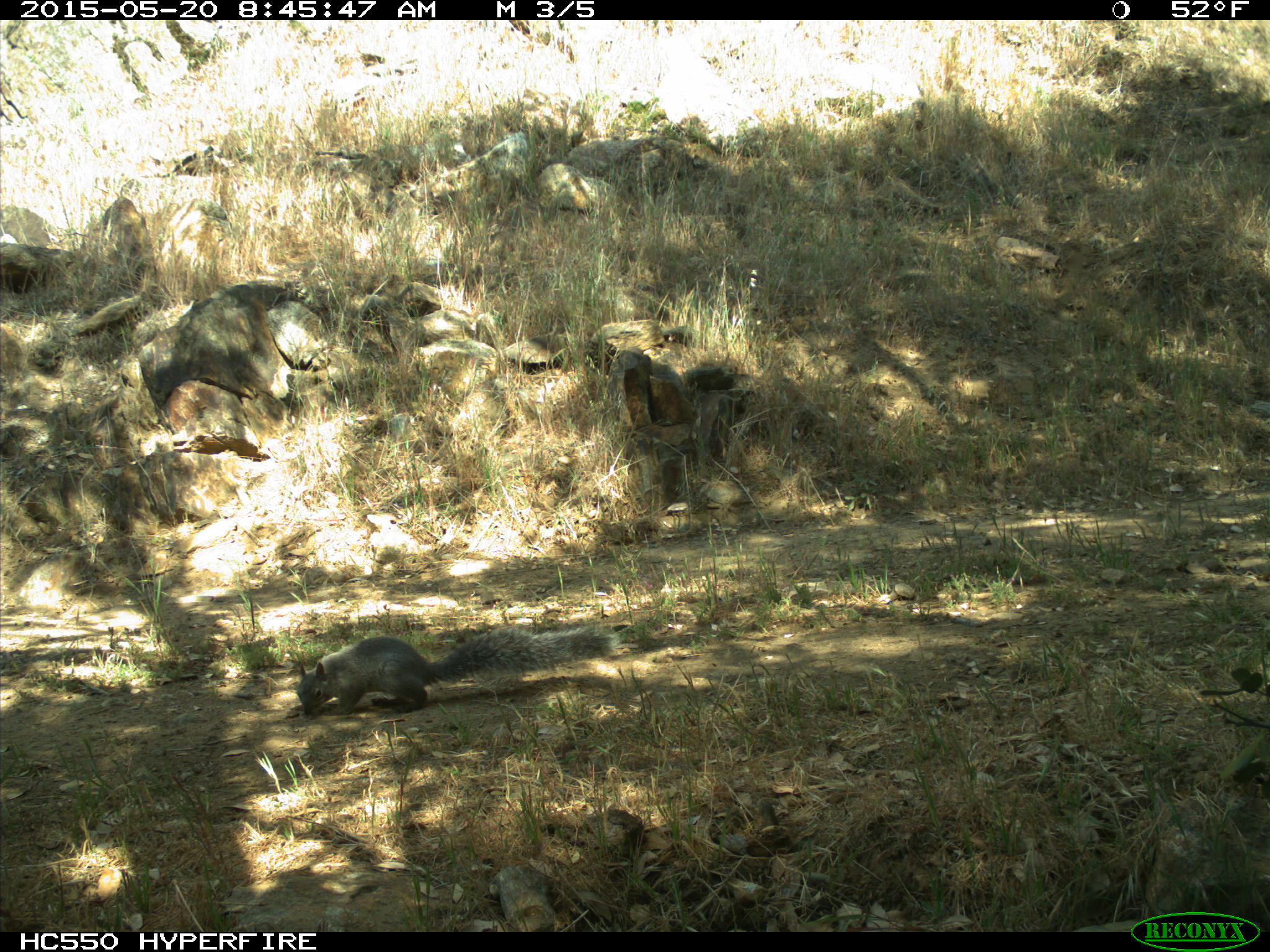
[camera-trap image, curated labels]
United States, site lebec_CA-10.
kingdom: Animalia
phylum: Chordata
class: Mammalia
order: Rodentia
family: Sciuridae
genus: Sciurus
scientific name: Sciurus carolinensis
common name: eastern gray squirrel